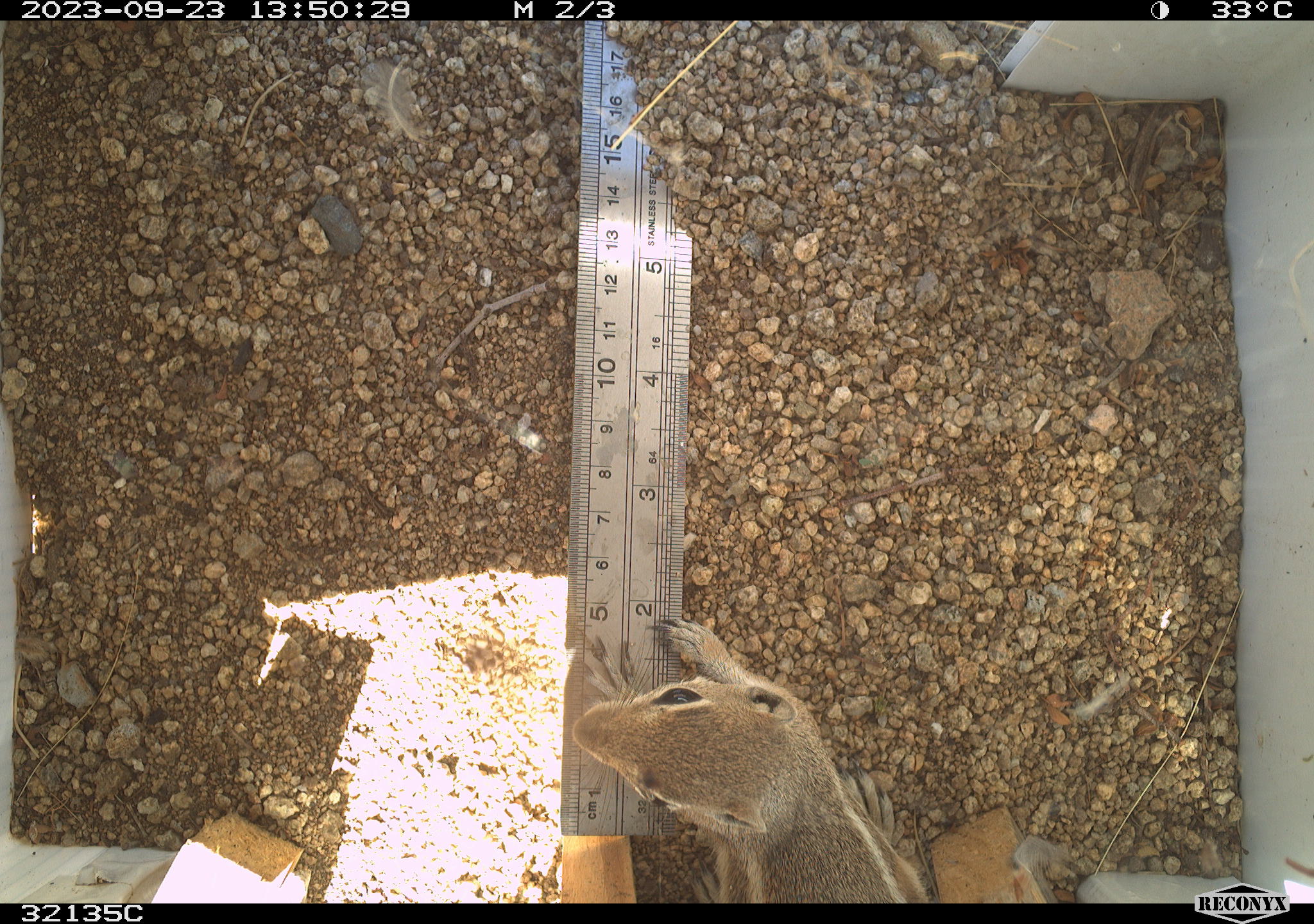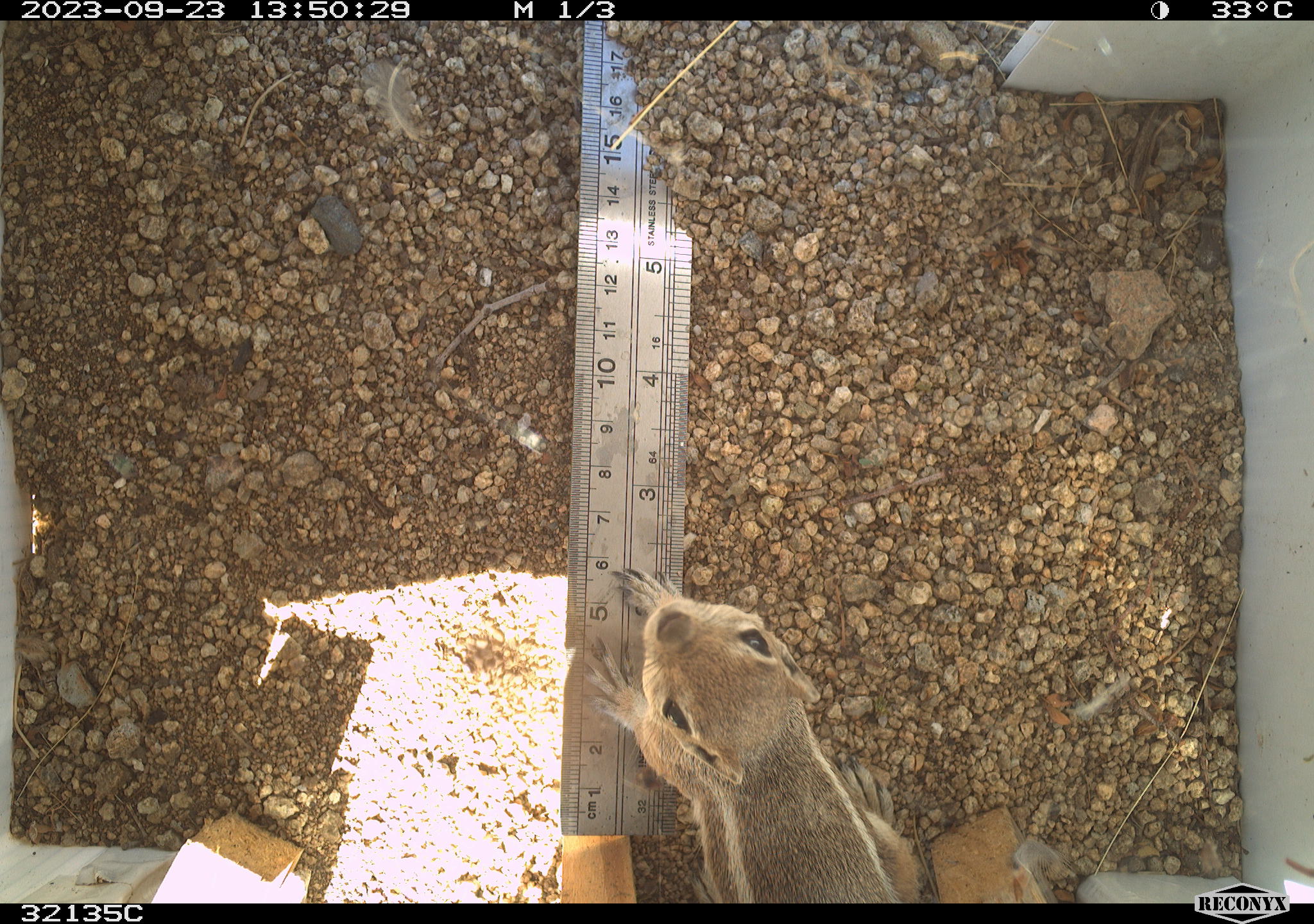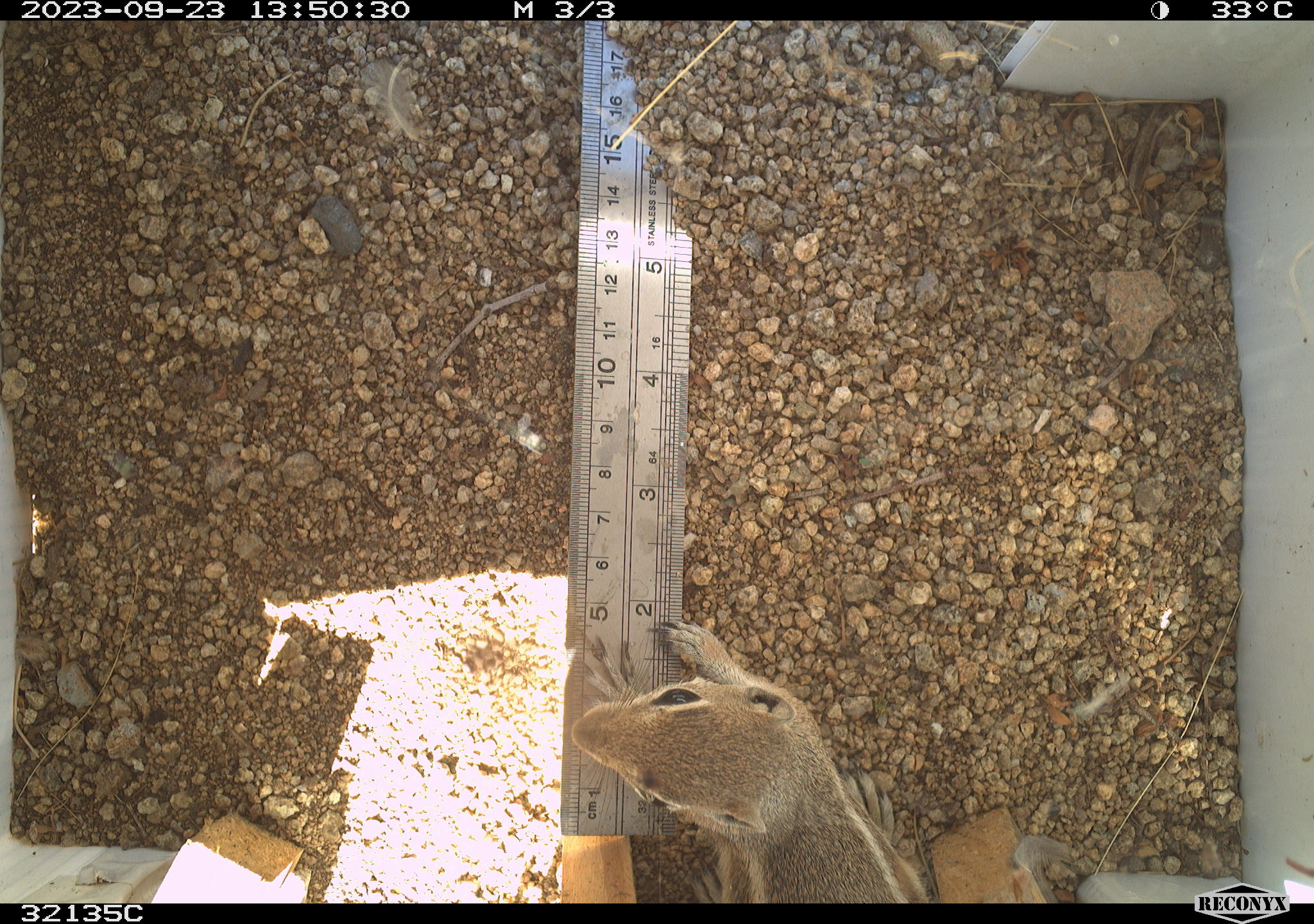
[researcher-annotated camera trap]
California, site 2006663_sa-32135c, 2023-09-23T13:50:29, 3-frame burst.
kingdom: Animalia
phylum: Chordata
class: Mammalia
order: Rodentia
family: Sciuridae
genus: Ammospermophilus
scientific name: Ammospermophilus leucurus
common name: white-tailed antelope squirrel